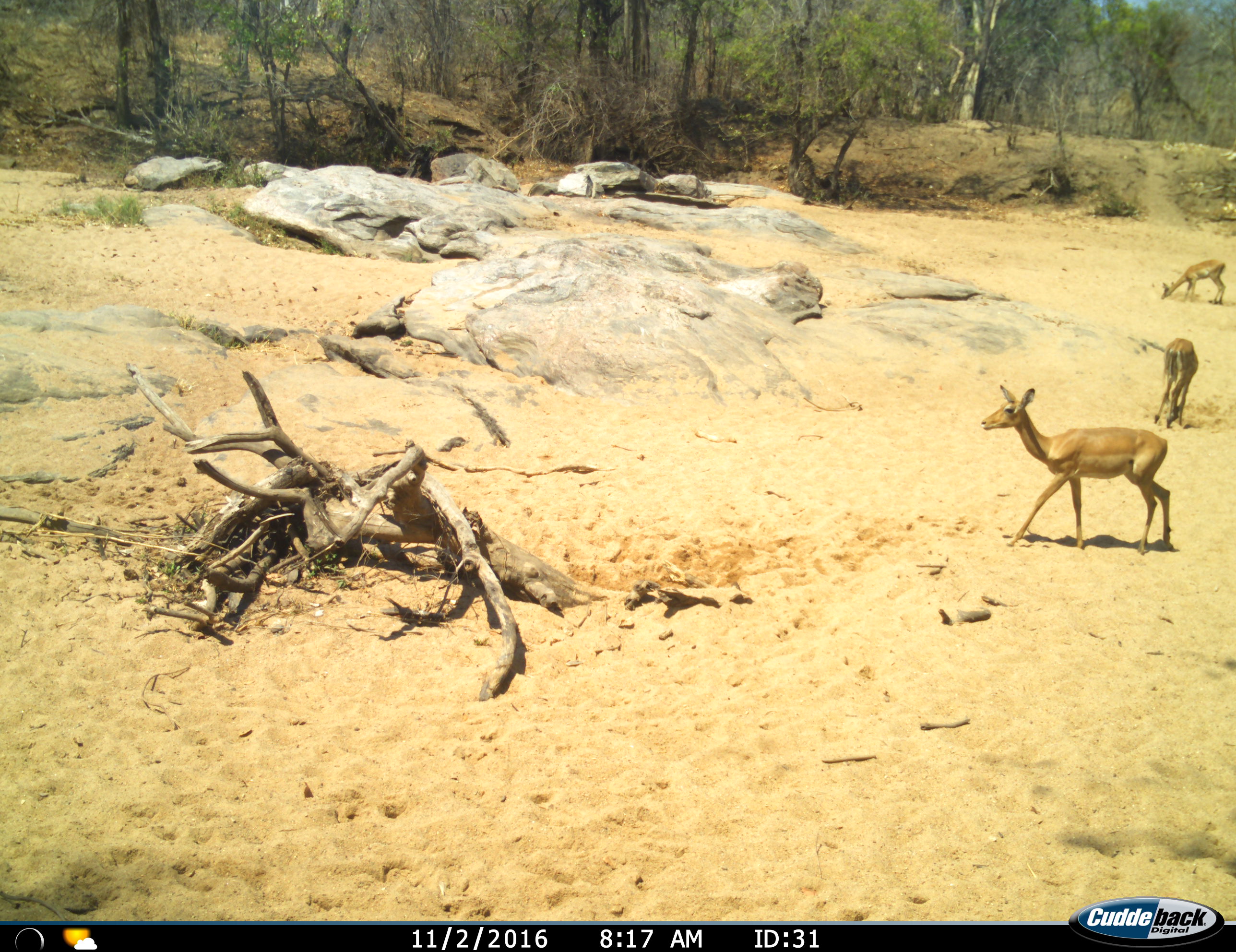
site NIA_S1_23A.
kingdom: Animalia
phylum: Chordata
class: Mammalia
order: Artiodactyla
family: Bovidae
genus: Aepyceros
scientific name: Aepyceros melampus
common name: impala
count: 3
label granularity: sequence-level